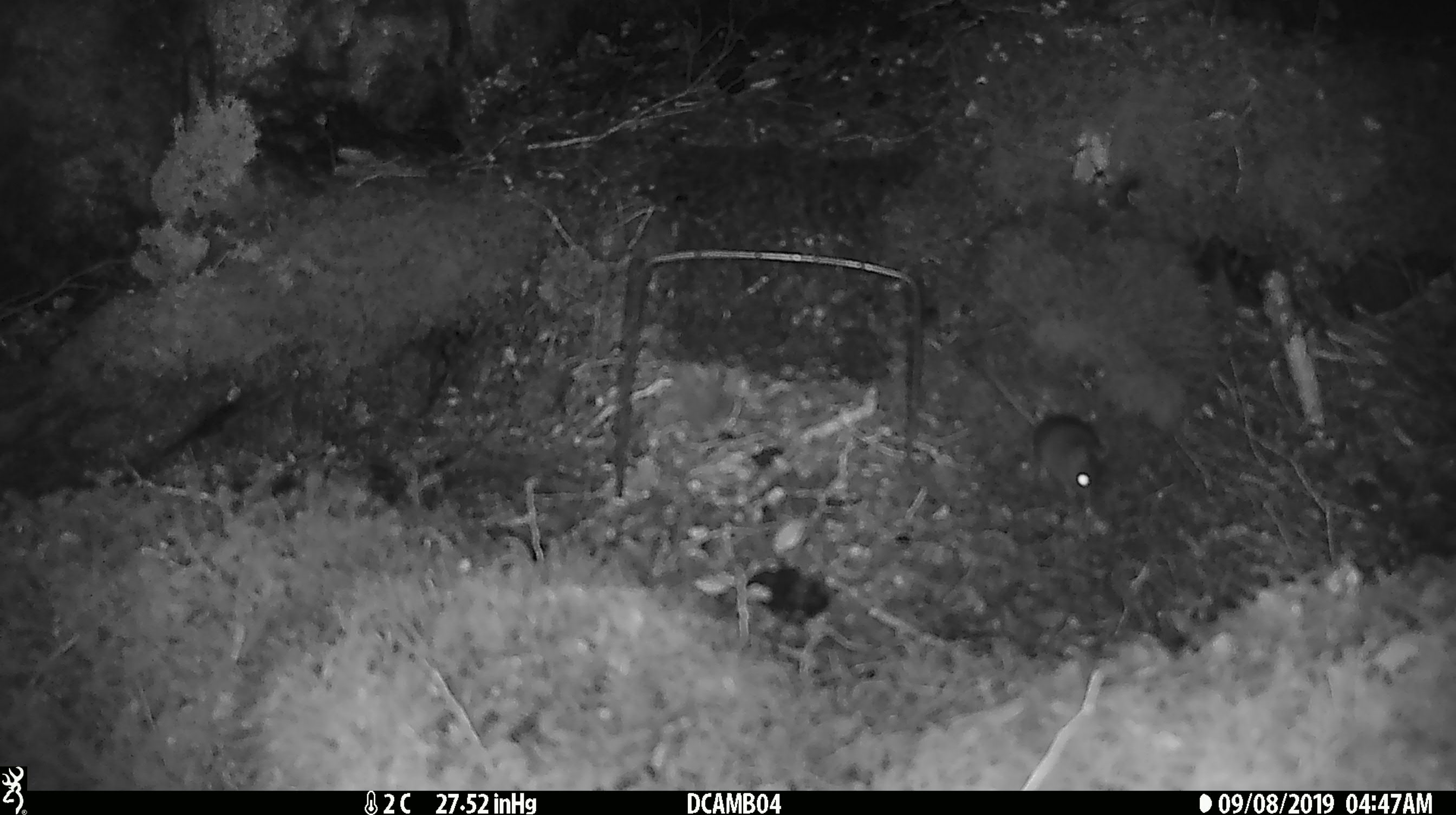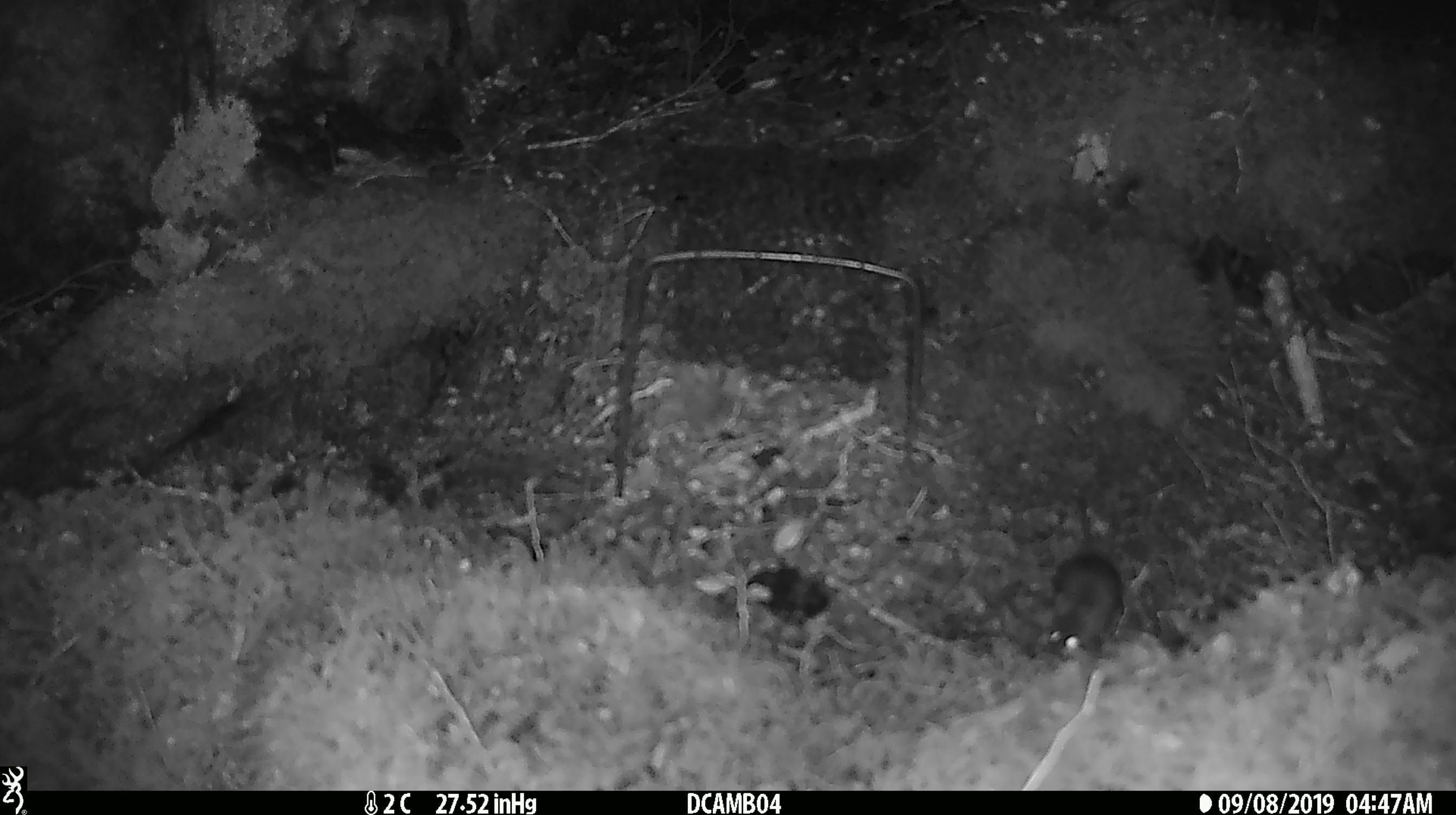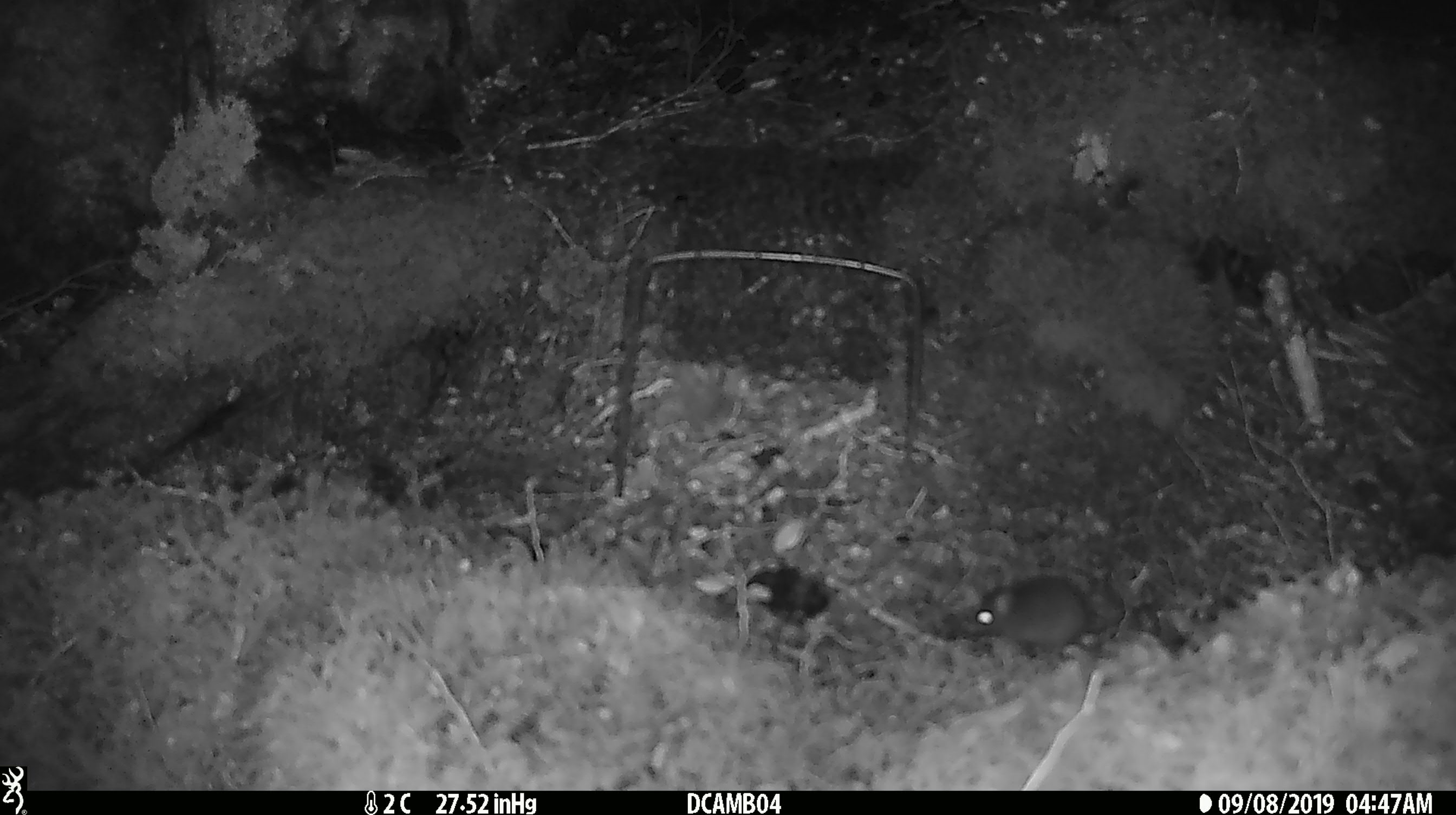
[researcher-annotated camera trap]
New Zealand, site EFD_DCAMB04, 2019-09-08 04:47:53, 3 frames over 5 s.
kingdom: Animalia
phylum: Chordata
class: Mammalia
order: Rodentia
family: Muridae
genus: Mus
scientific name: Mus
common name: mouse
Mouse (Mus).